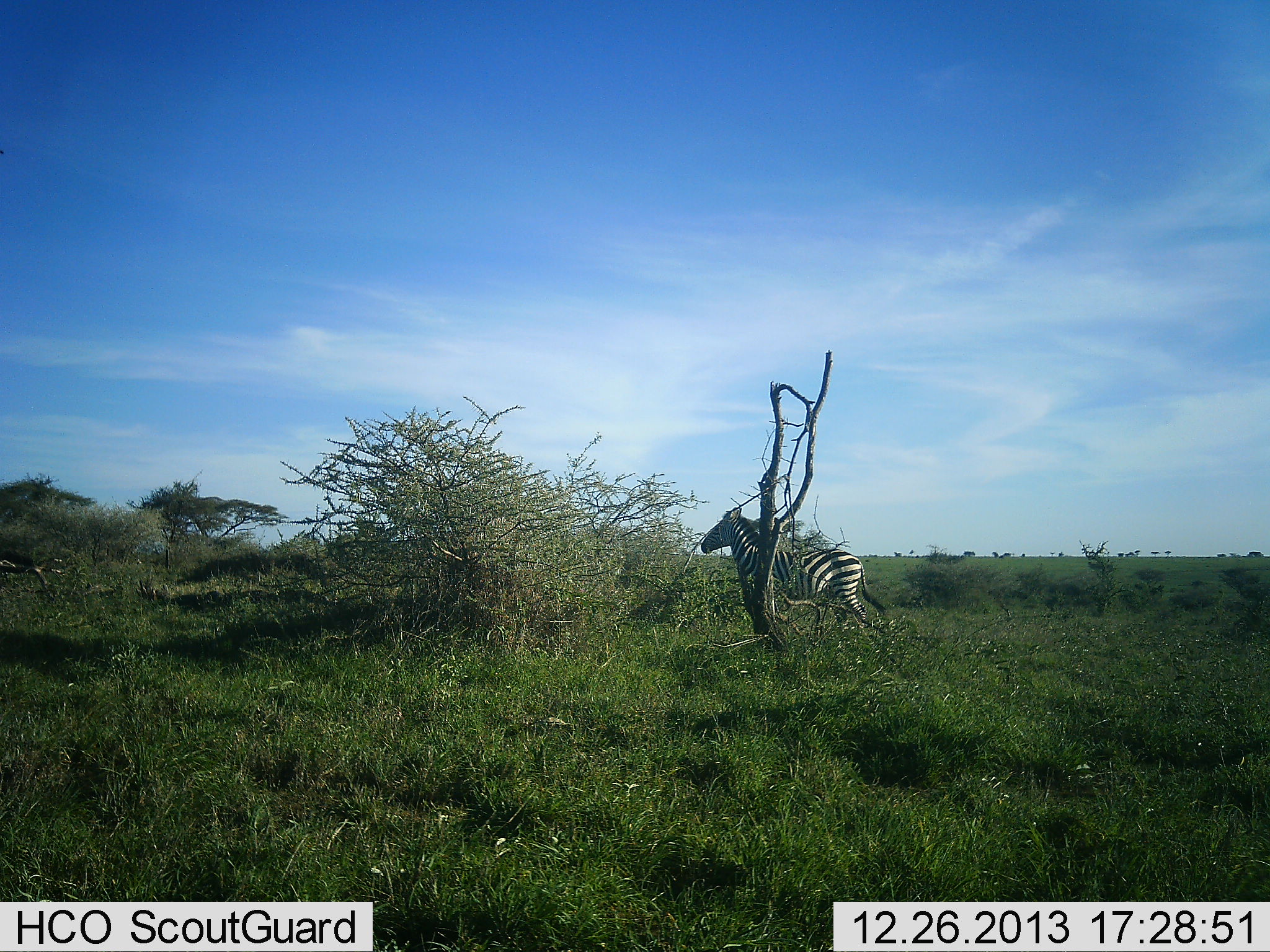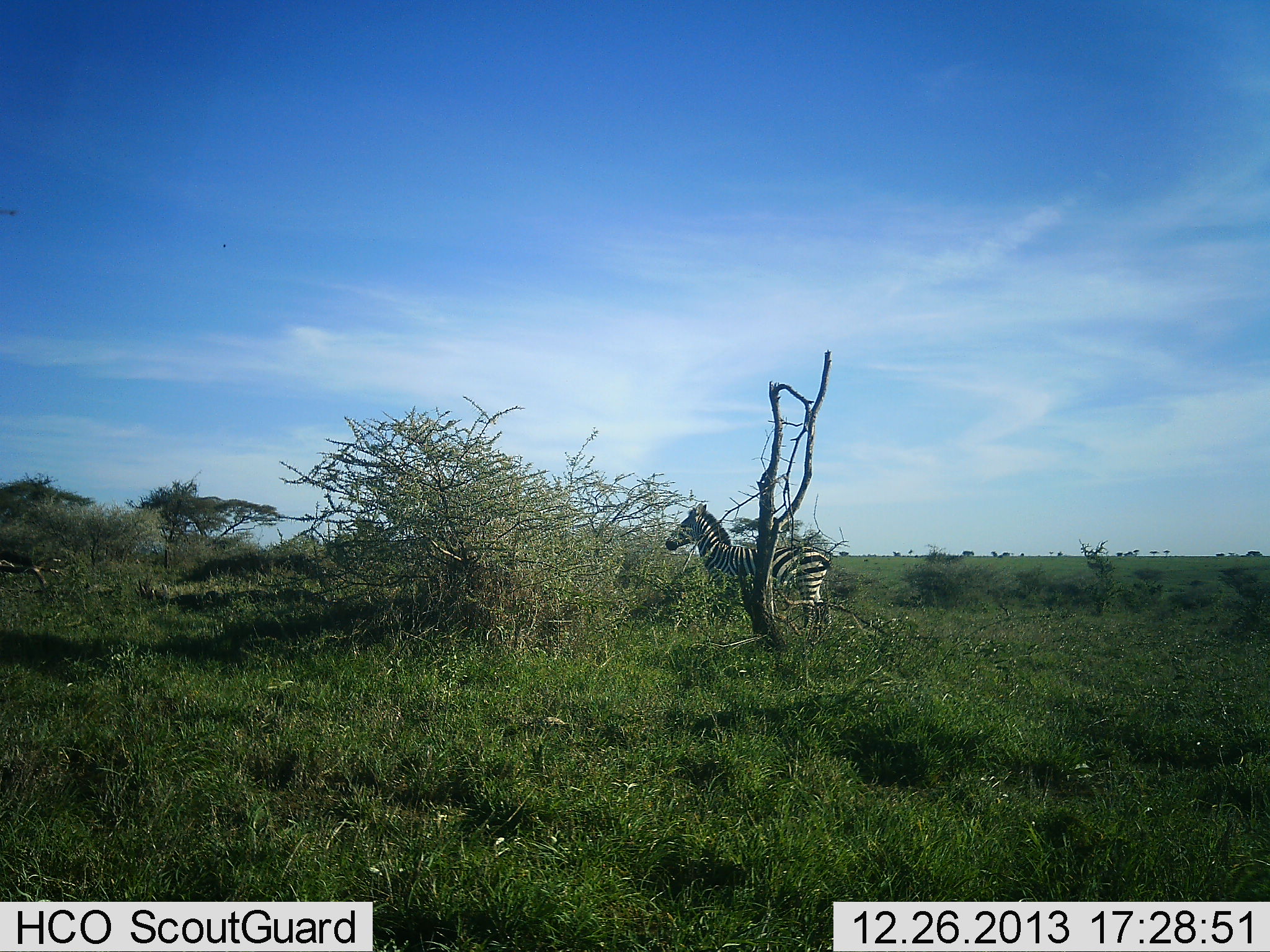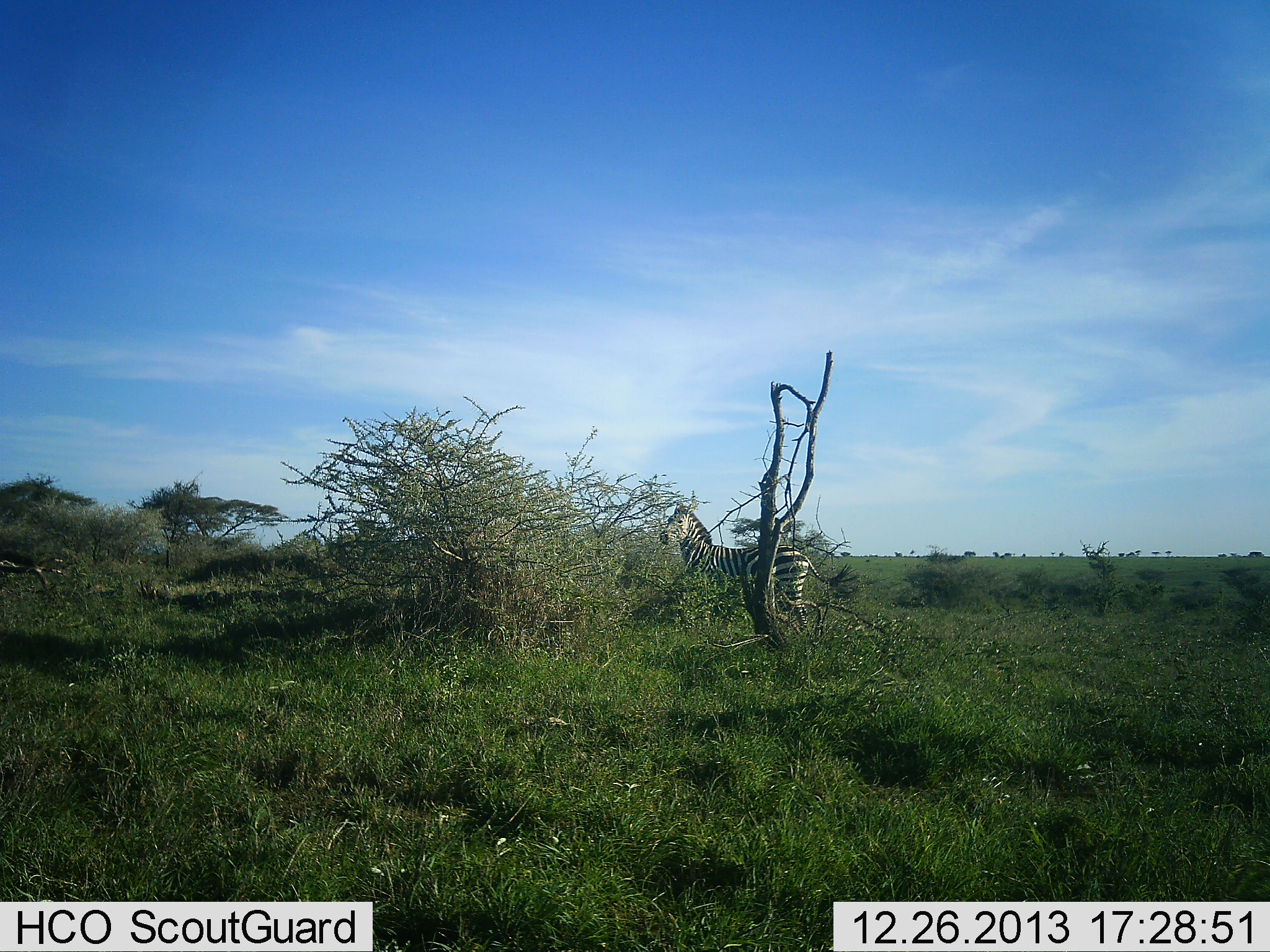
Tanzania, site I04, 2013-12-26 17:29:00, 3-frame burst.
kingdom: Animalia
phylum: Chordata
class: Mammalia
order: Perissodactyla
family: Equidae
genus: Equus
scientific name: Equus quagga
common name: plains zebra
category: zebra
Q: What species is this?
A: Zebra (plains zebra) (Equus quagga).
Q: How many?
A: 1.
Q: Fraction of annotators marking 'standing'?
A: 20%.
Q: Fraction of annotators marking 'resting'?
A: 0%.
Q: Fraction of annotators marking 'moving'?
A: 80%.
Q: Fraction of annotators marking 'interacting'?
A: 0%.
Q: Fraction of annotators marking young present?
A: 0%.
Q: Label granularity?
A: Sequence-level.